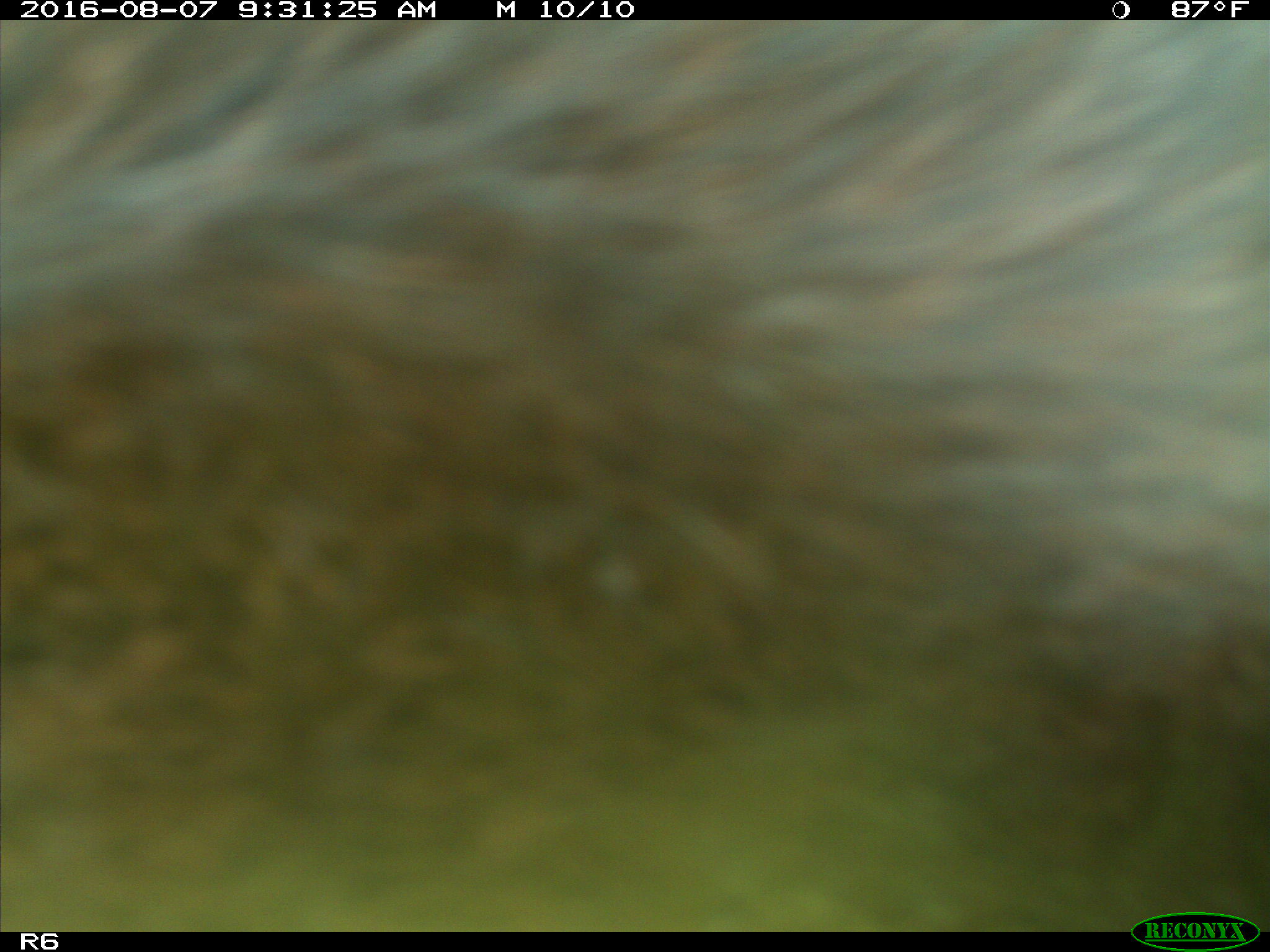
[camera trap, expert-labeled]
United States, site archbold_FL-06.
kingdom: Animalia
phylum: Chordata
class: Mammalia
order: Artiodactyla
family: Bovidae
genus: Bos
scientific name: Bos taurus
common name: domestic cow